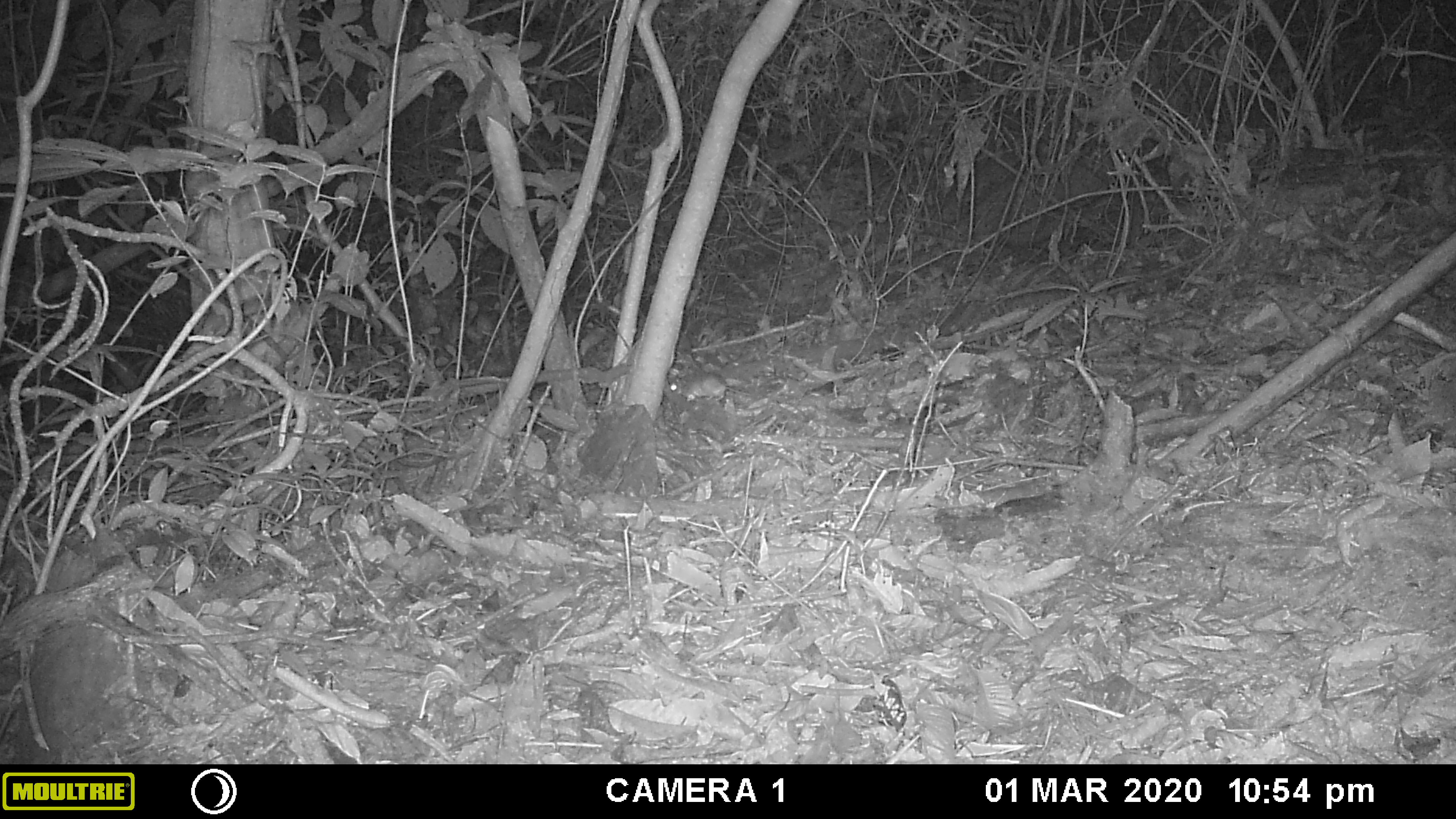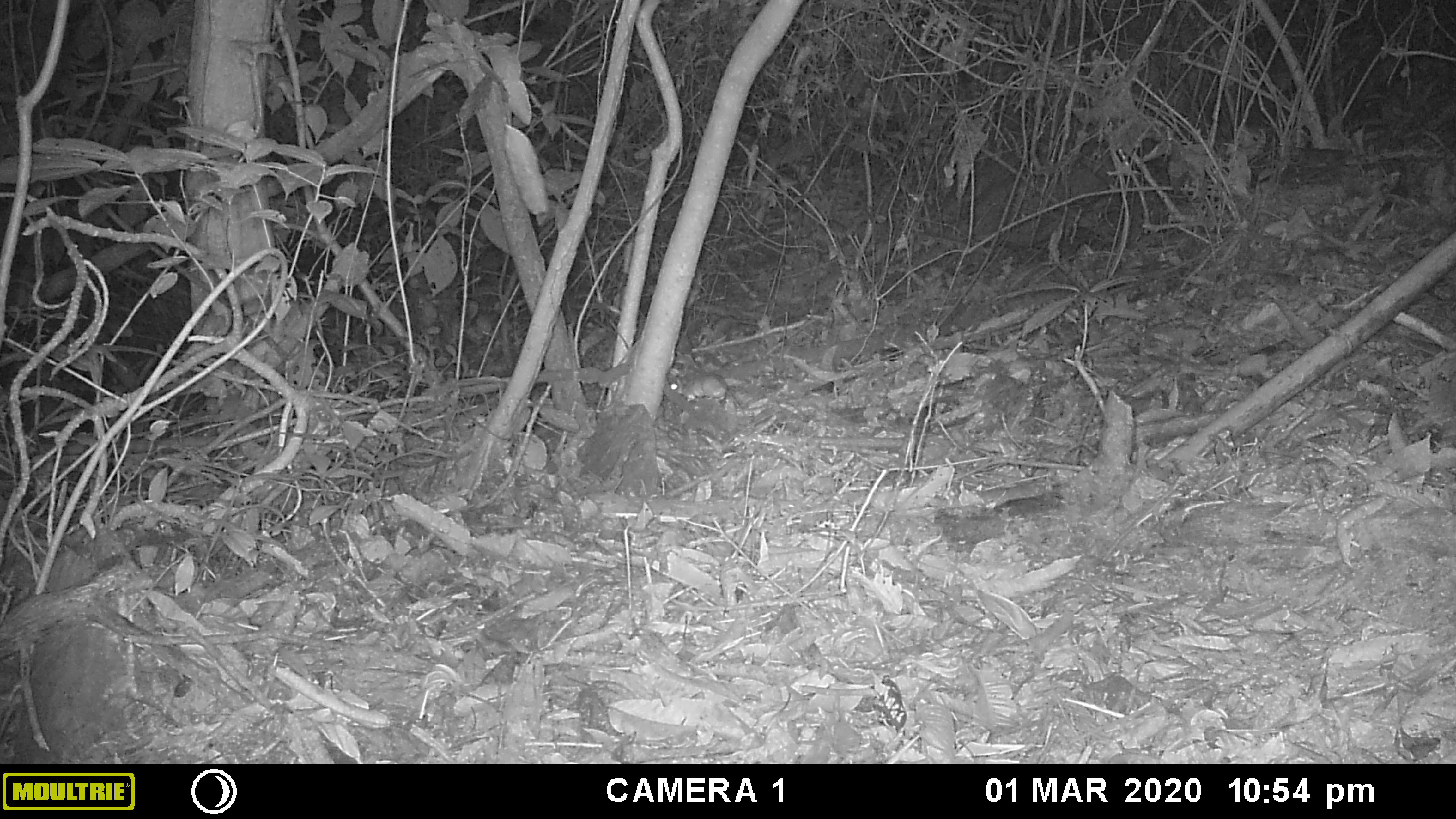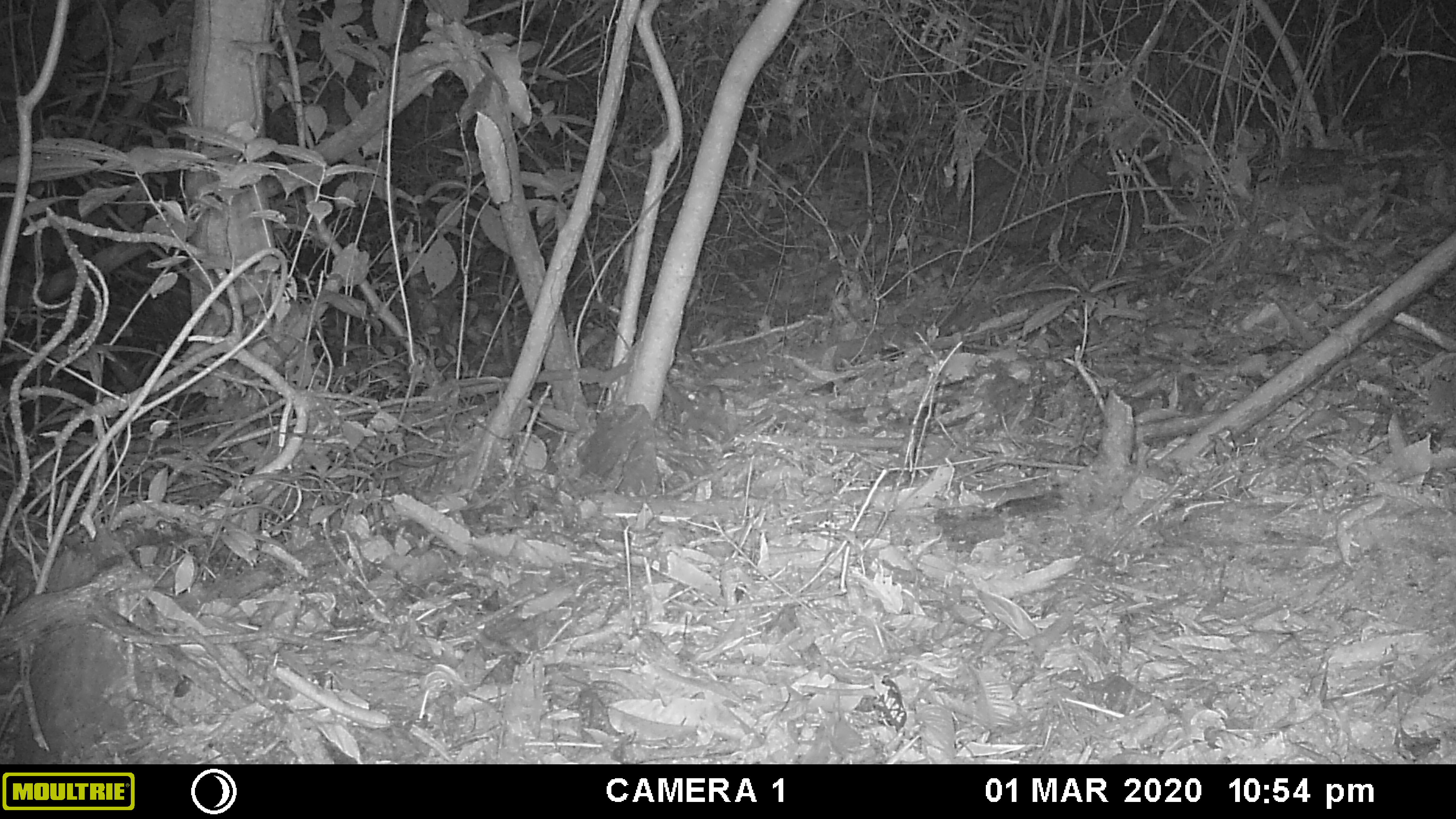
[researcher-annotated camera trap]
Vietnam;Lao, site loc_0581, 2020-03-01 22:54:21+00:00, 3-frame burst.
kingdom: Animalia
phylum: Chordata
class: Mammalia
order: Rodentia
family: Muridae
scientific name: Muridae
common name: old-world mice and rats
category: unidentified murid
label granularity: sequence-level